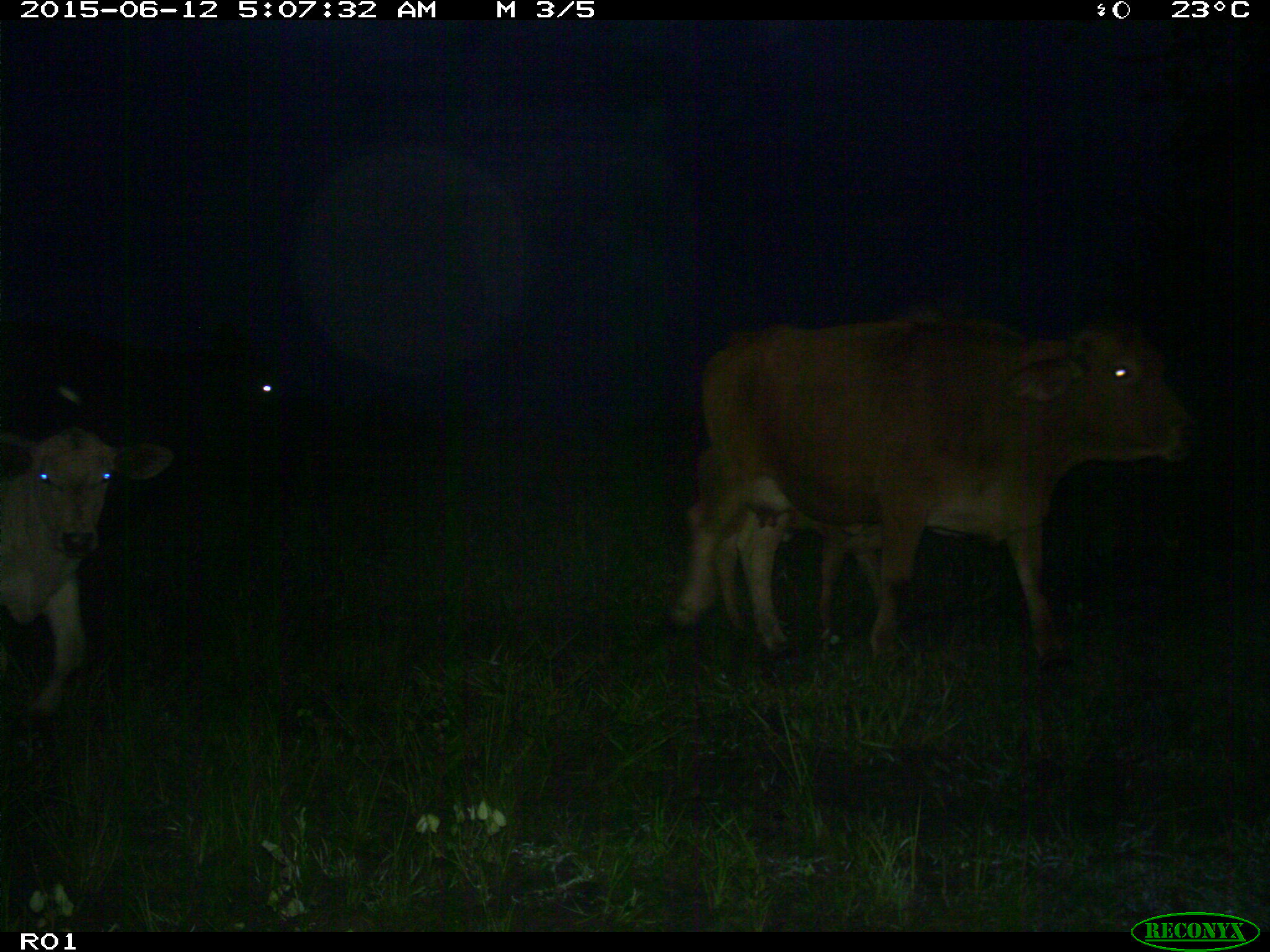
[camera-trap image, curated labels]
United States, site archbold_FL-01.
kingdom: Animalia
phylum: Chordata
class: Mammalia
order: Artiodactyla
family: Bovidae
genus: Bos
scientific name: Bos taurus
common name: domestic cow